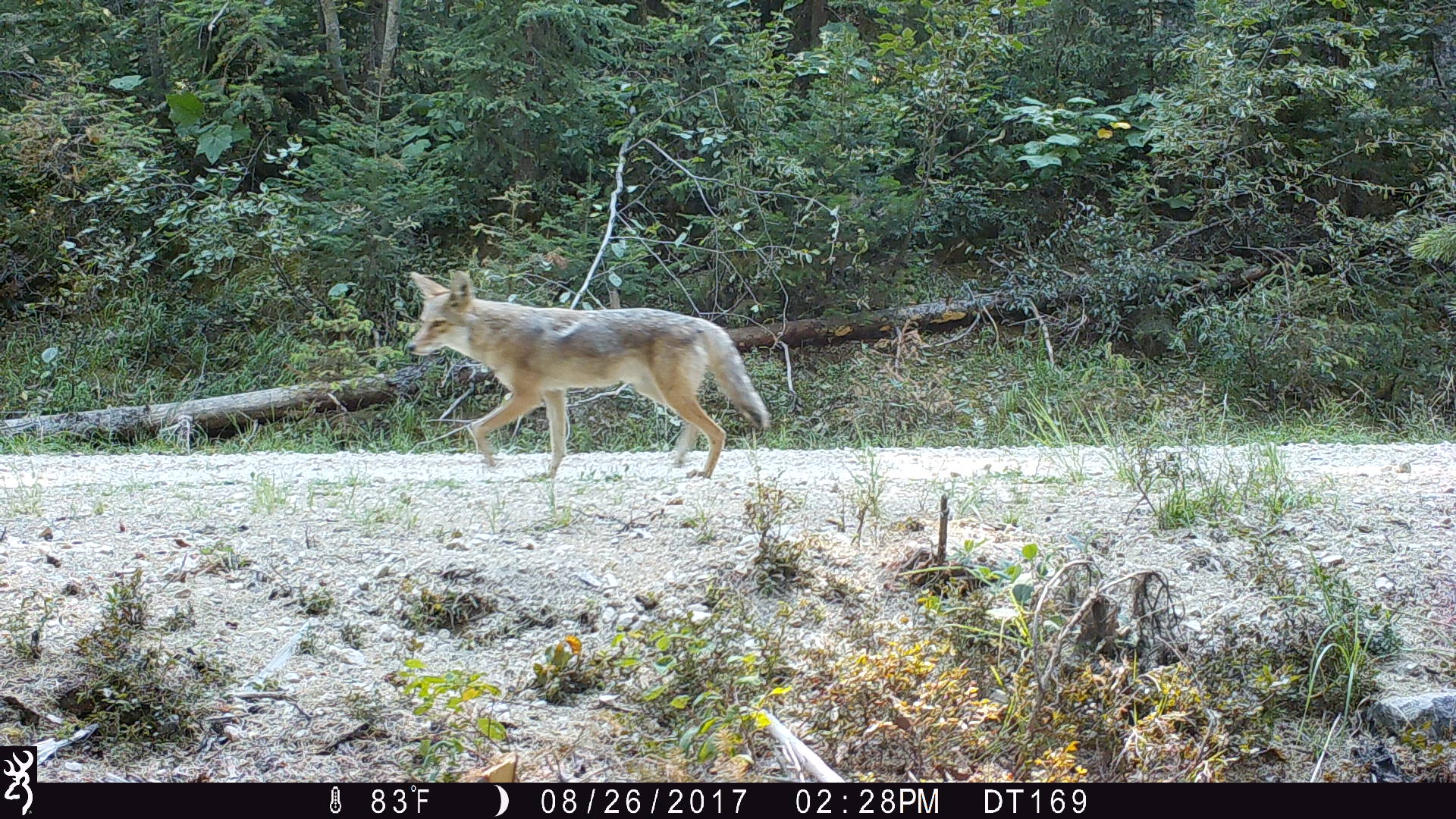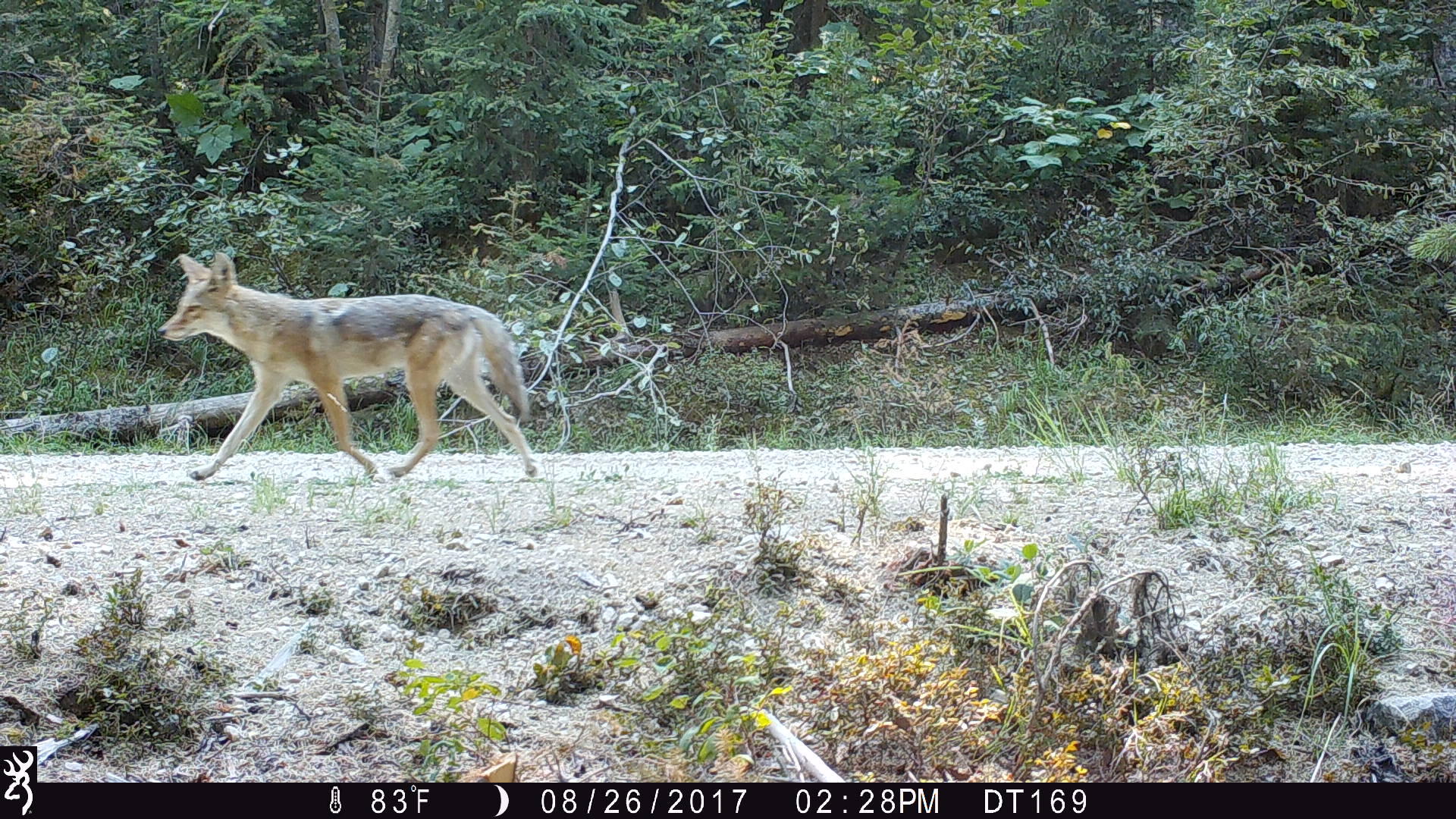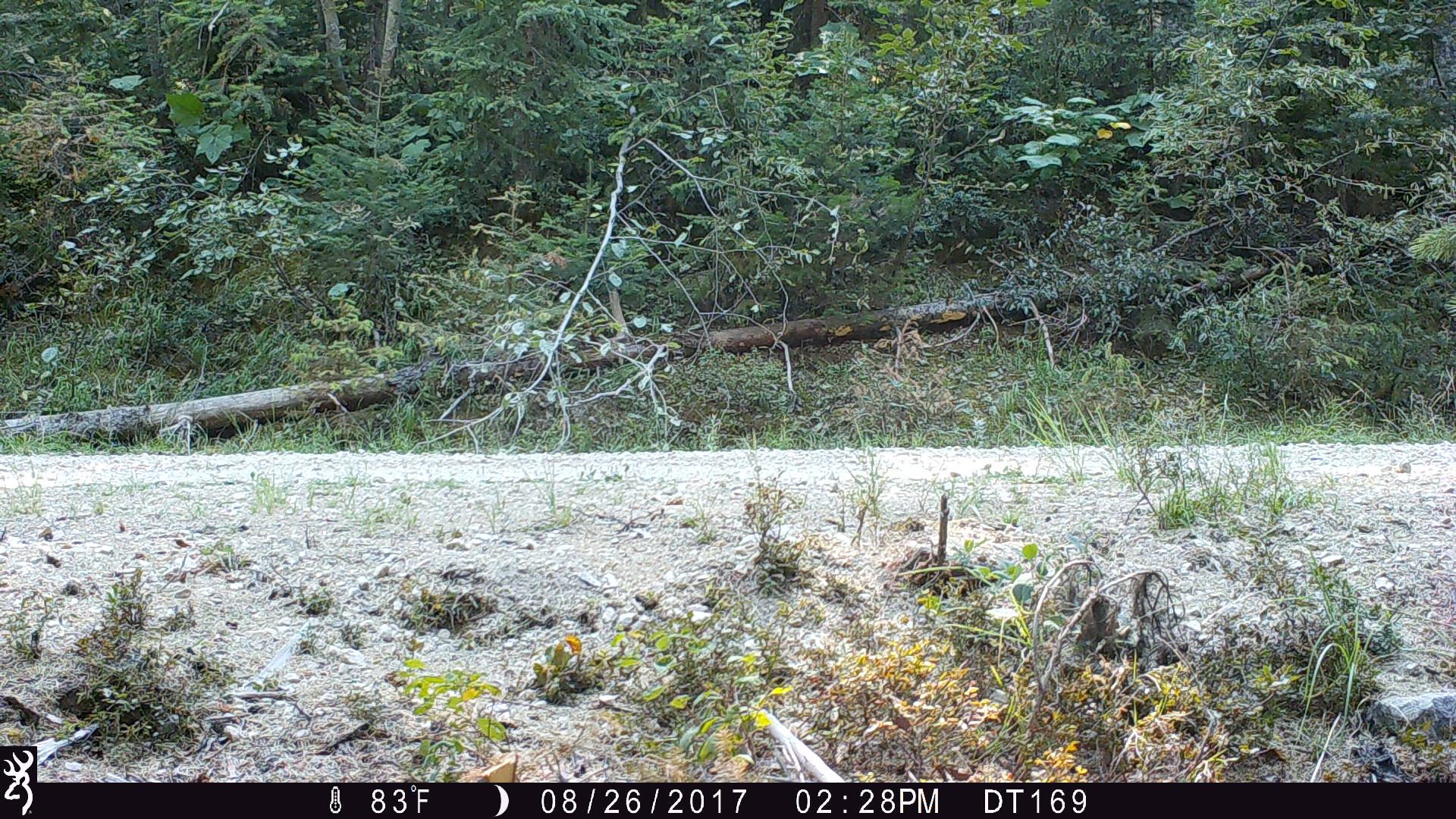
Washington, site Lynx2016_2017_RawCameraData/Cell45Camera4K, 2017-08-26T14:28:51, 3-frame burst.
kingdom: Animalia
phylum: Chordata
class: Mammalia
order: Carnivora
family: Canidae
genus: Canis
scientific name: Canis latrans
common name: coyote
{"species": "Canis latrans (coyote)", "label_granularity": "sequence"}